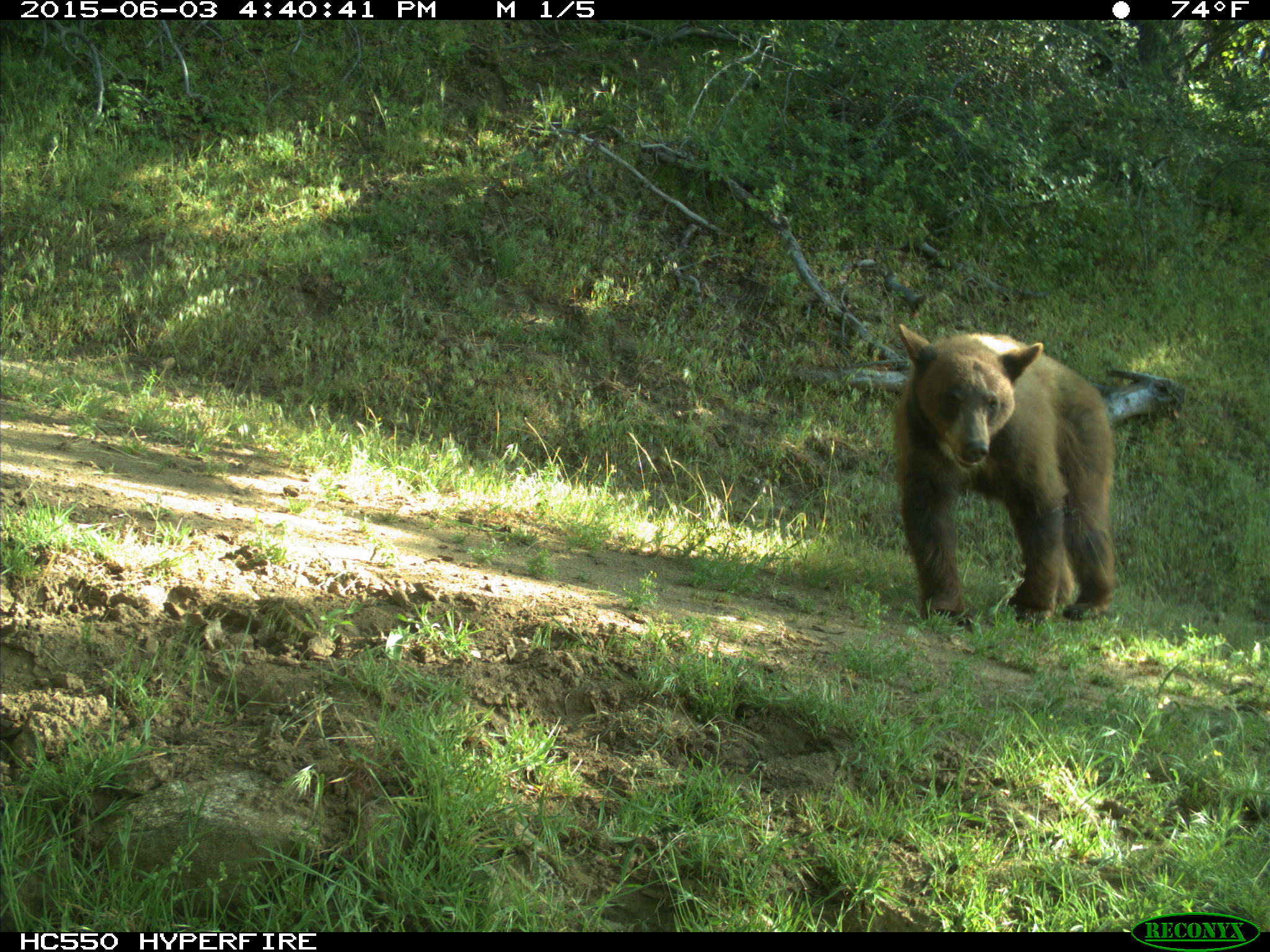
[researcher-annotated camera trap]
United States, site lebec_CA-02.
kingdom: Animalia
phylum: Chordata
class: Mammalia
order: Carnivora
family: Ursidae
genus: Ursus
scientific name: Ursus americanus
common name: american black bear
Ursus americanus (american black bear).